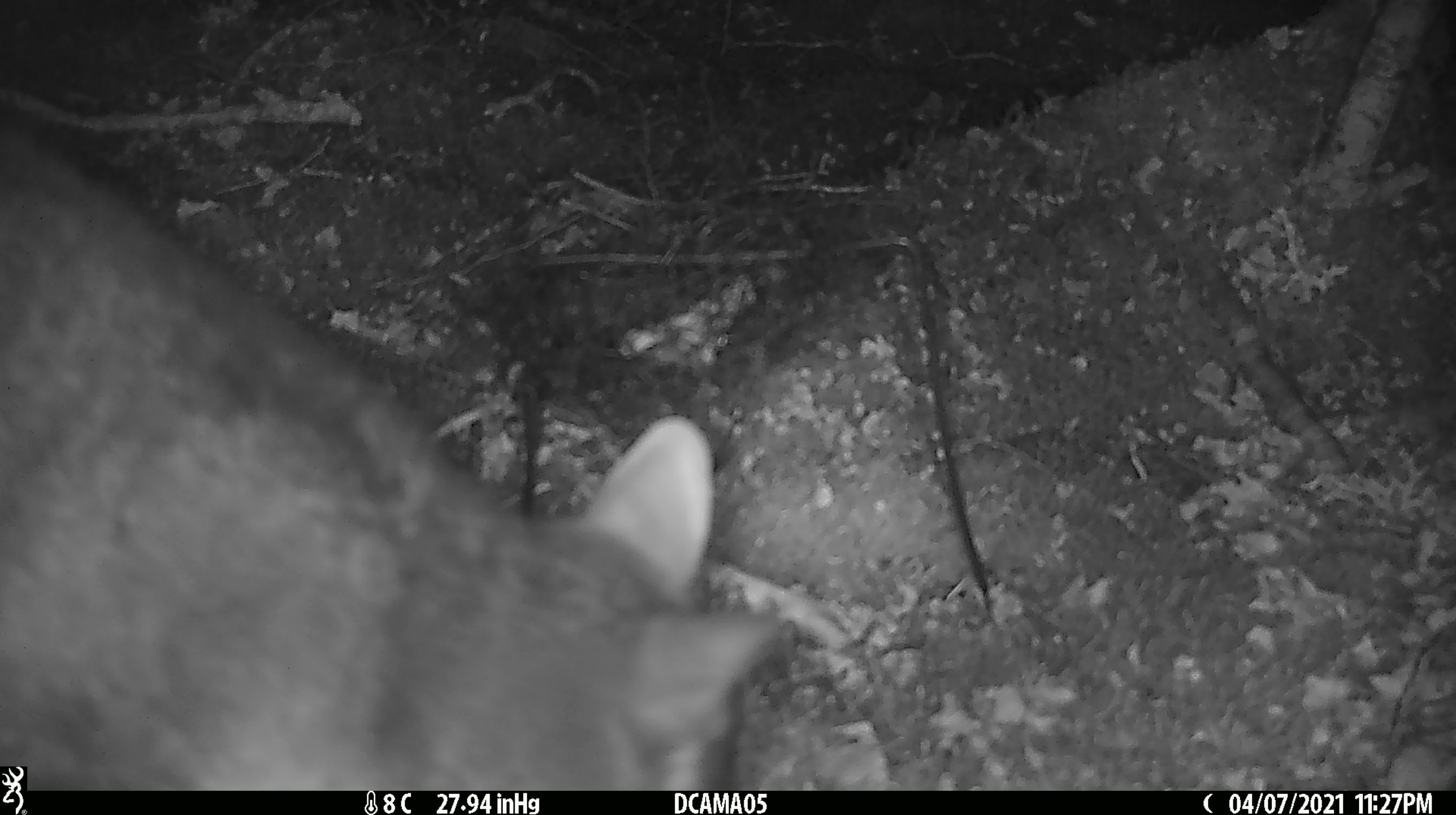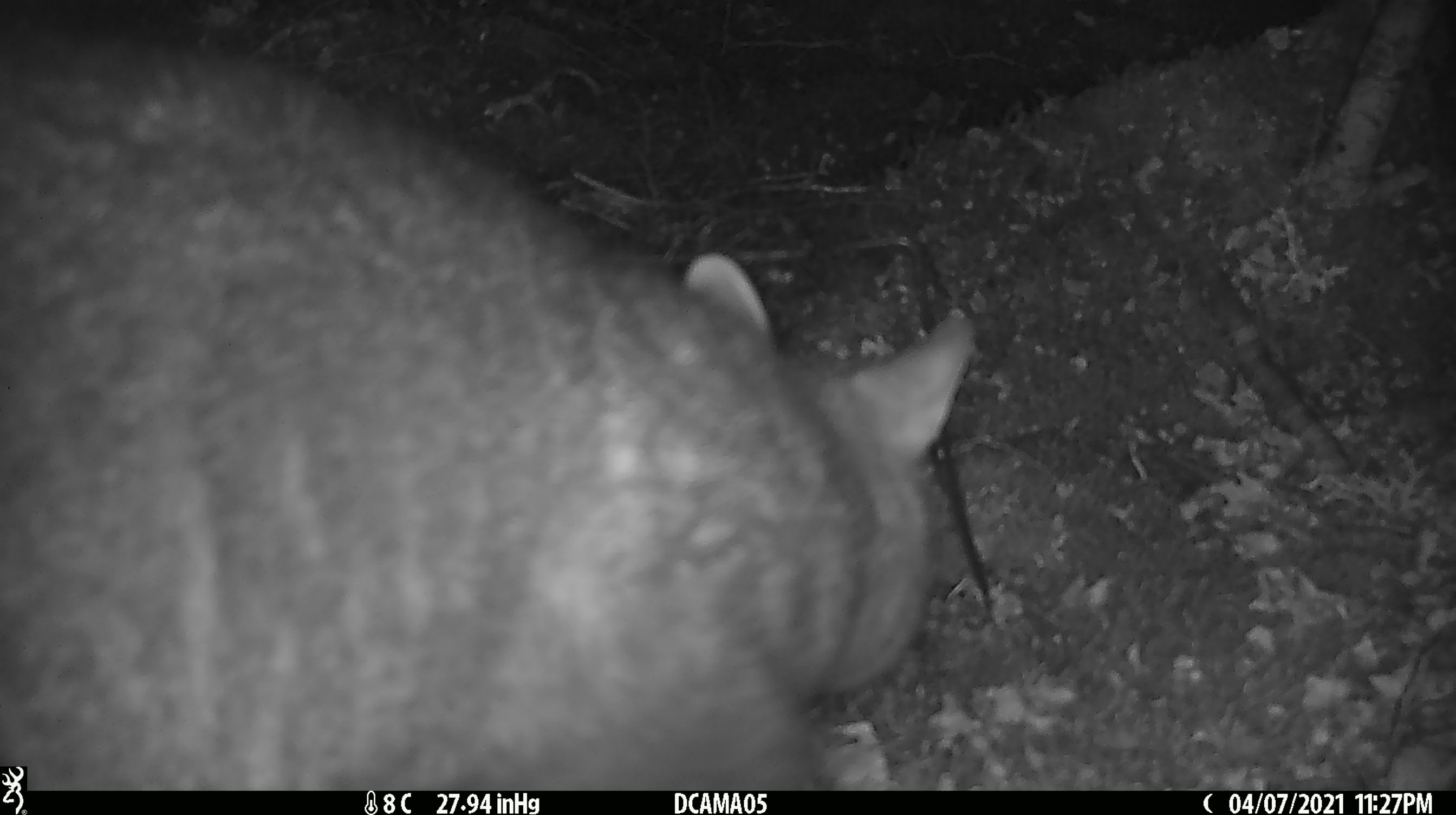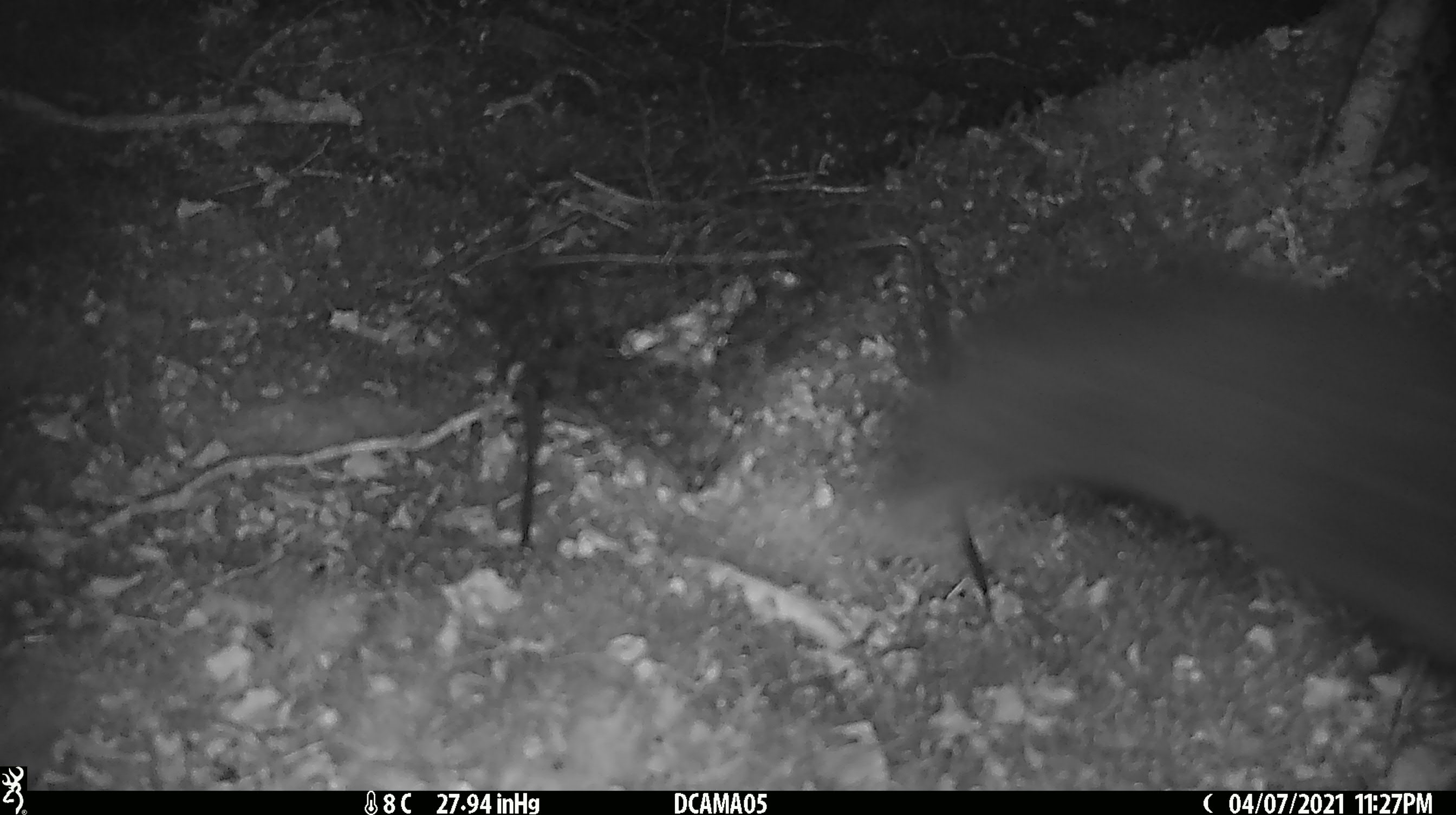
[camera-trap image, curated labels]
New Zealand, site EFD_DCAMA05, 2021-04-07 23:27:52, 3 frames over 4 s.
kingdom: Animalia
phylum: Chordata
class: Mammalia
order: Diprotodontia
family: Phalangeridae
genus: Trichosurus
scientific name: Trichosurus vulpecula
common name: common brushtail possum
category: possum